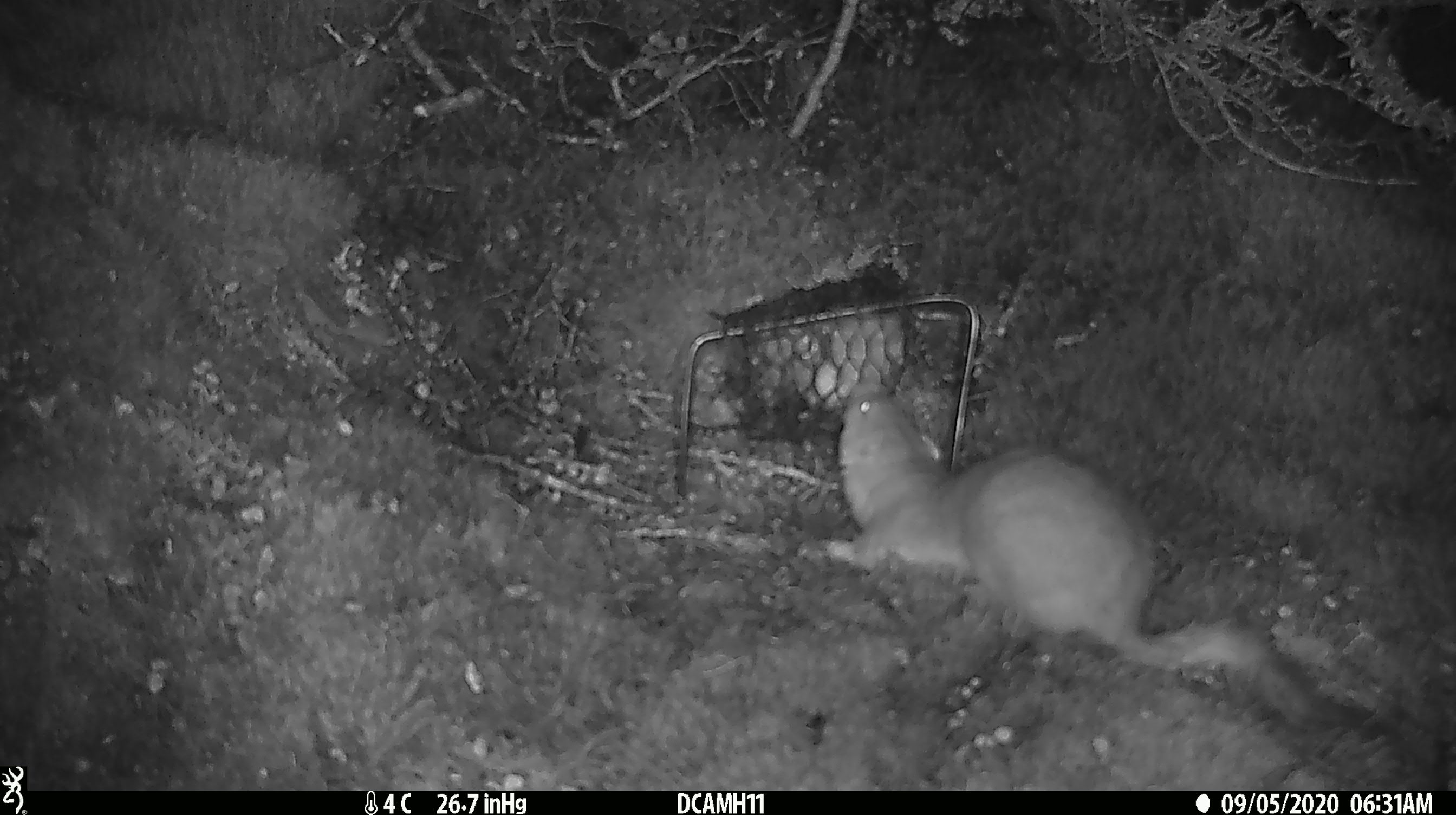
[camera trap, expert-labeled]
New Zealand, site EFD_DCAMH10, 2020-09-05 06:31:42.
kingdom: Animalia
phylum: Chordata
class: Mammalia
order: Carnivora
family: Mustelidae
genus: Mustela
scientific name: Mustela erminea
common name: stoat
Stoat (Mustela erminea).